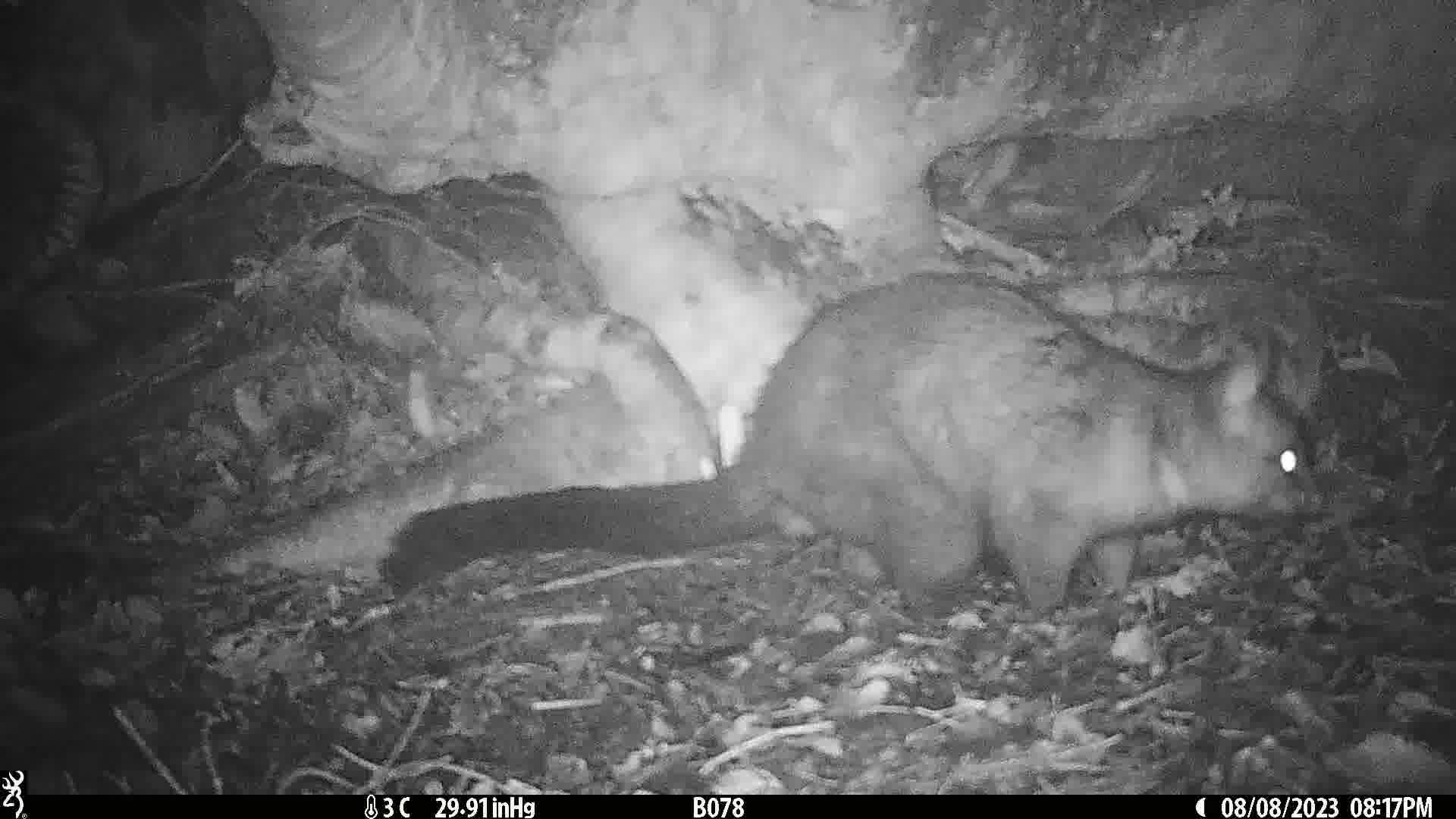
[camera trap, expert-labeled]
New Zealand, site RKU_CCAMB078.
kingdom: Animalia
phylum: Chordata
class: Mammalia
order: Diprotodontia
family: Phalangeridae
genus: Trichosurus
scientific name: Trichosurus vulpecula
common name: common brushtail possum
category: possum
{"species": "possum (common brushtail possum) (Trichosurus vulpecula)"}